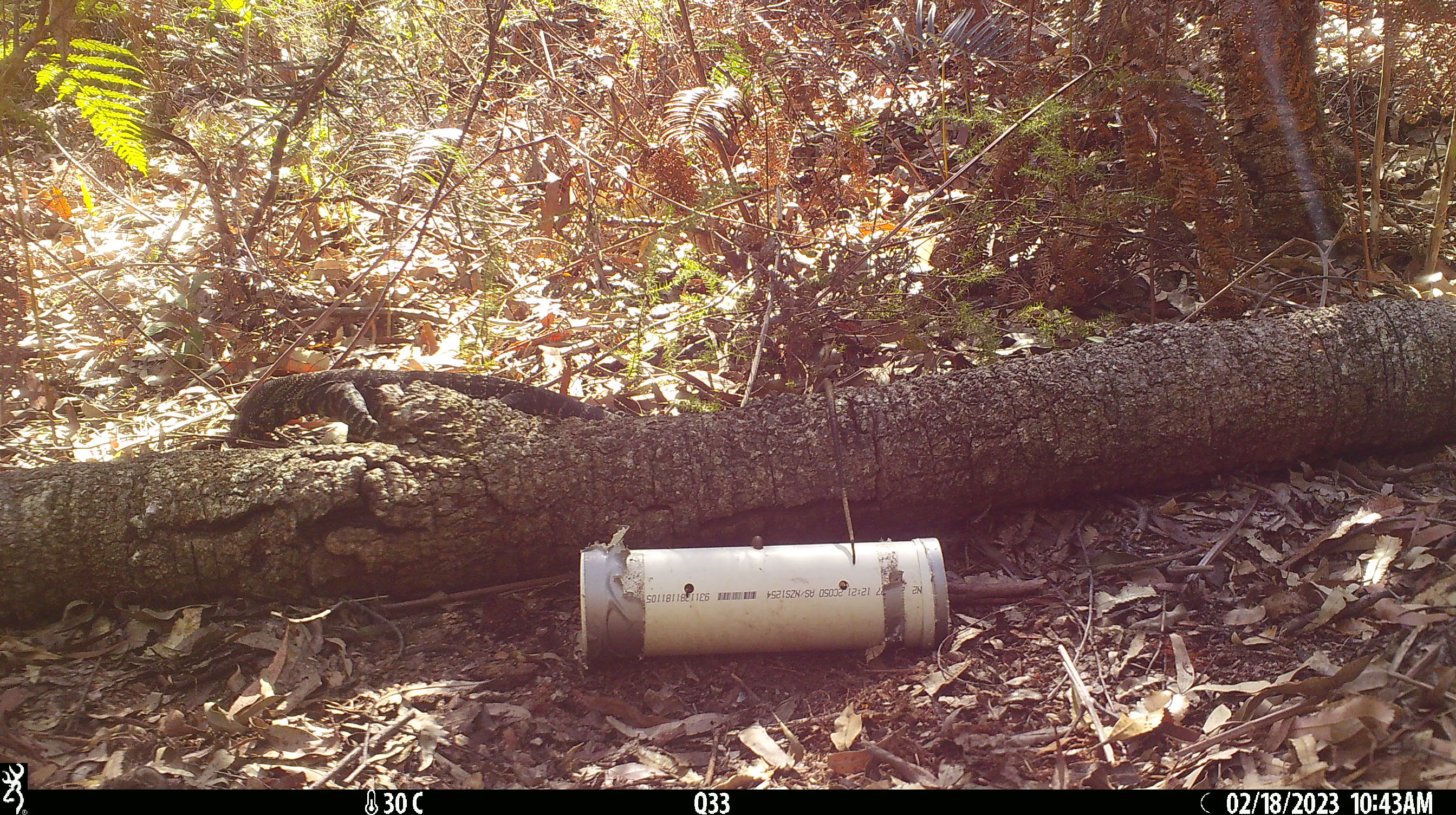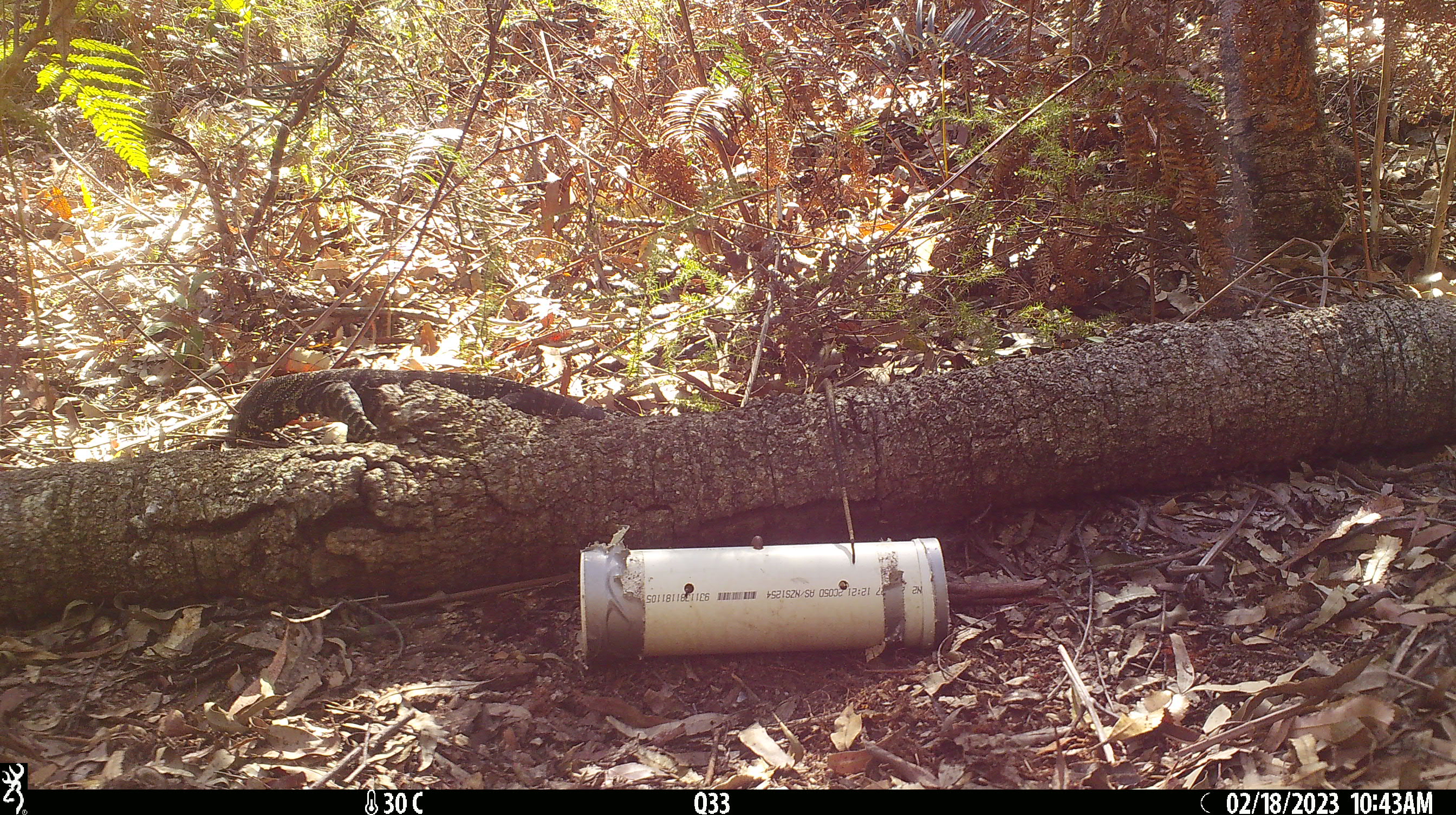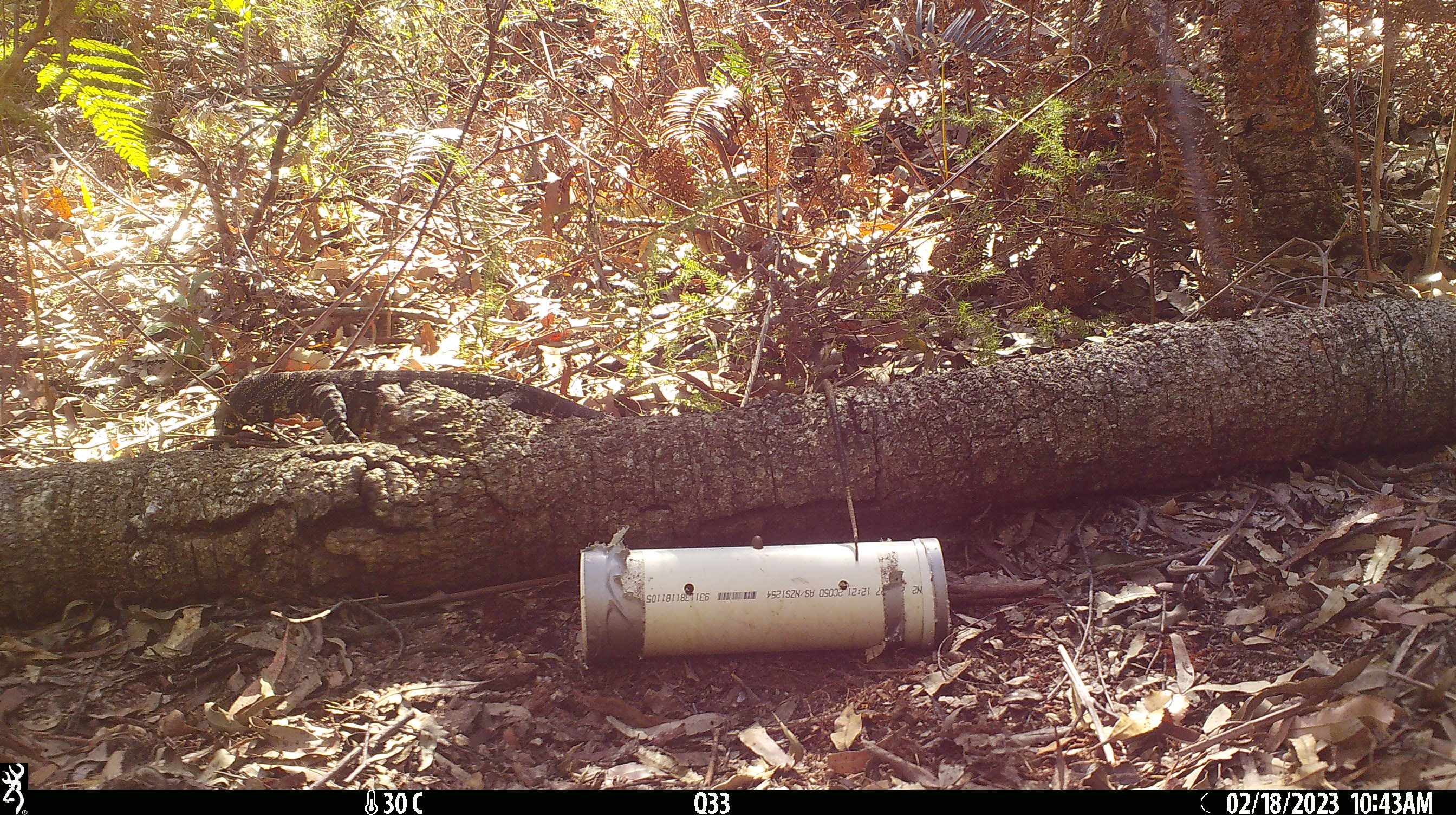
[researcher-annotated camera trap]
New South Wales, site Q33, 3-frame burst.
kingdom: Animalia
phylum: Chordata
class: Reptilia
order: Squamata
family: Varanidae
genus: Varanus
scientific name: Varanus varius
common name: lace monitor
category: goanna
Goanna (lace monitor) (Varanus varius).